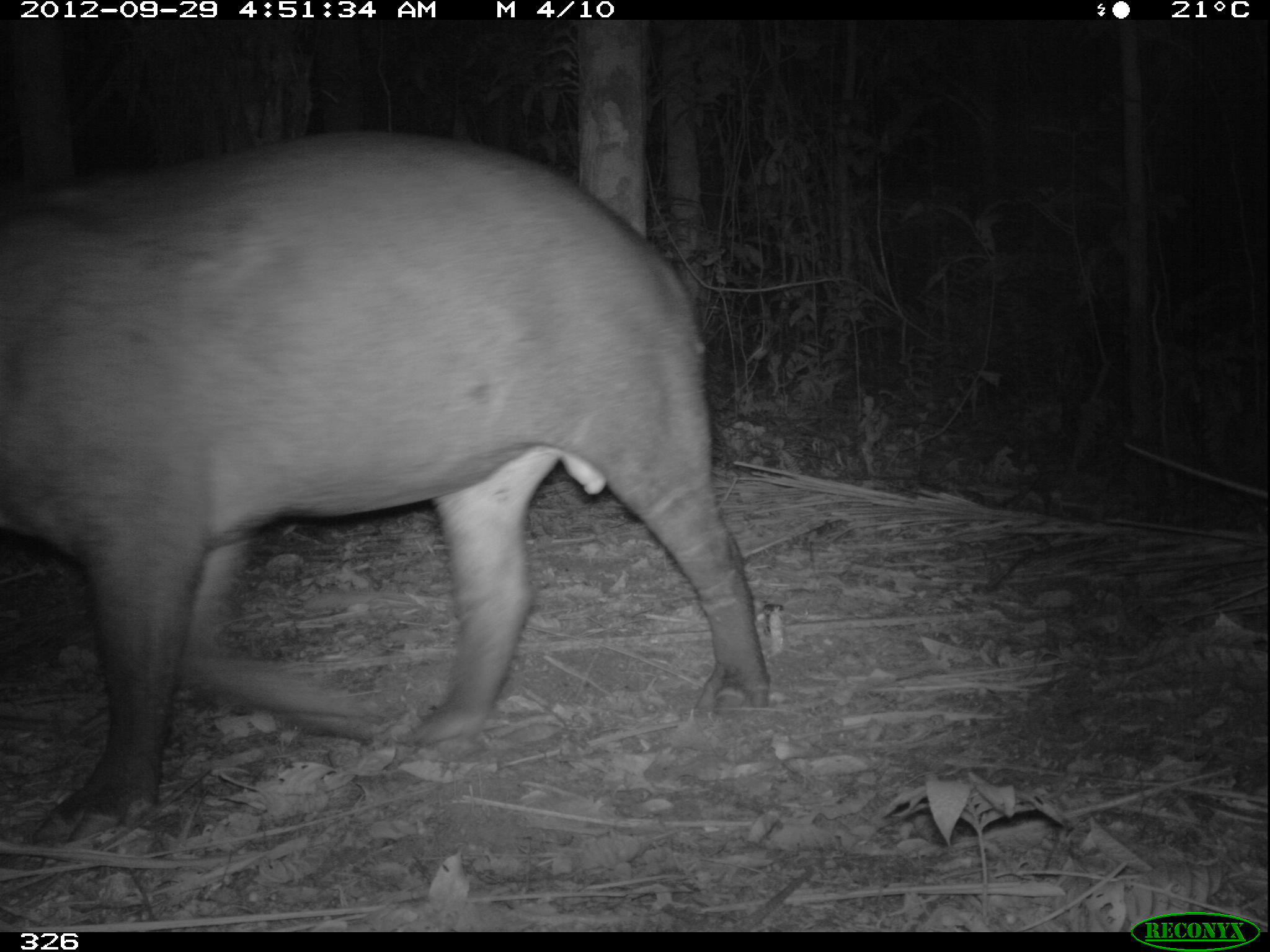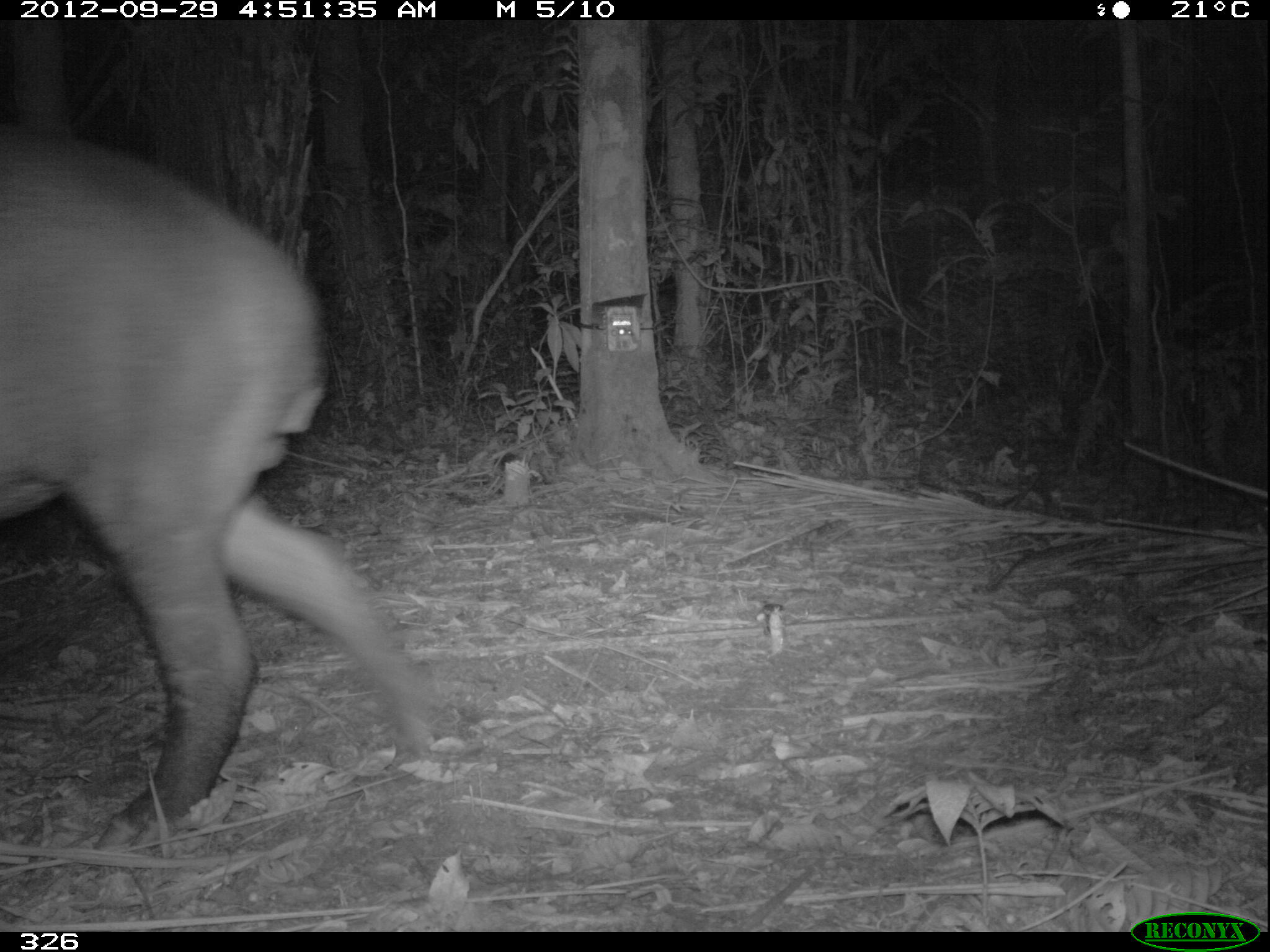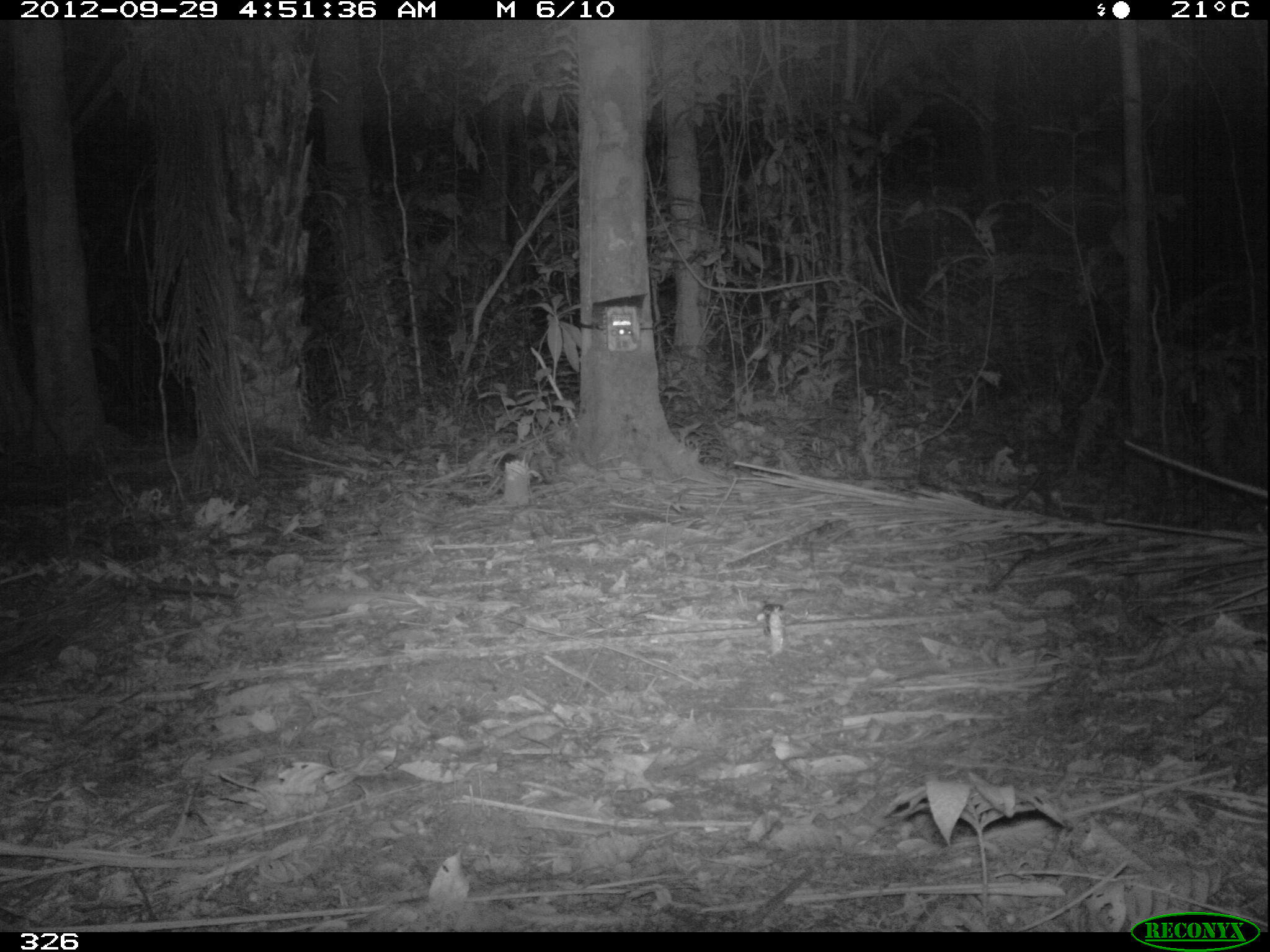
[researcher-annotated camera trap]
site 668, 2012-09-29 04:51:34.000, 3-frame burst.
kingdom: Animalia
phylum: Chordata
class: Mammalia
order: Perissodactyla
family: Tapiridae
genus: Tapirus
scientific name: Tapirus terrestris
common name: south american tapir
Tapirus terrestris (south american tapir).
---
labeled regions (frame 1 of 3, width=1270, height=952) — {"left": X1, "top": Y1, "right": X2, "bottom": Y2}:
tapirus terrestris: {"left": 0, "top": 122, "right": 775, "bottom": 853}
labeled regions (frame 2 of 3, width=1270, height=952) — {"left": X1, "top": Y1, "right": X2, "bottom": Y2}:
tapirus terrestris: {"left": 0, "top": 117, "right": 444, "bottom": 859}